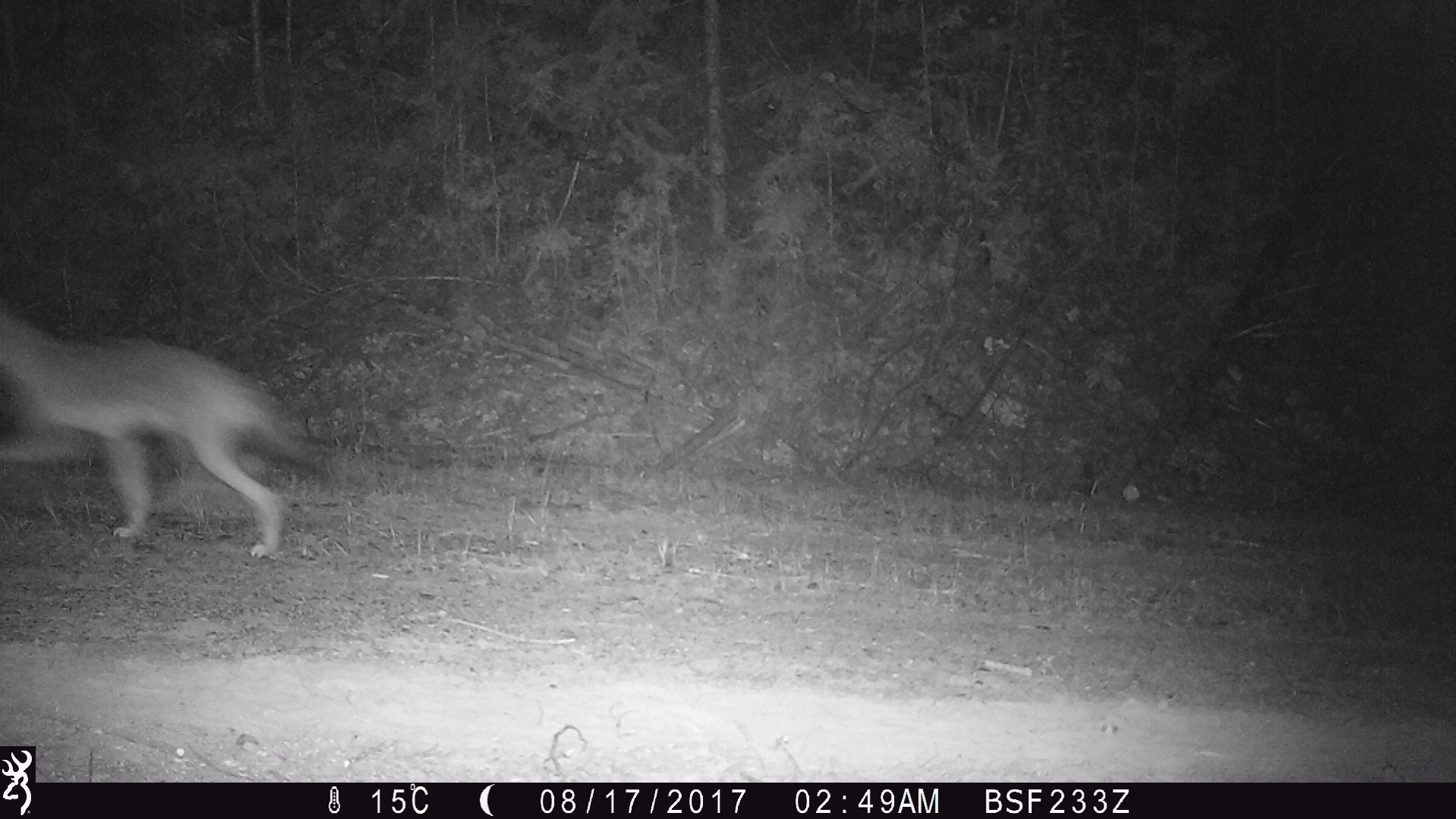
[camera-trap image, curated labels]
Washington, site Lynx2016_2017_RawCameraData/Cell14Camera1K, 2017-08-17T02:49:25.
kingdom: Animalia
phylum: Chordata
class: Mammalia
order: Carnivora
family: Canidae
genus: Canis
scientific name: Canis latrans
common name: coyote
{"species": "Canis latrans (coyote)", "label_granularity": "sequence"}